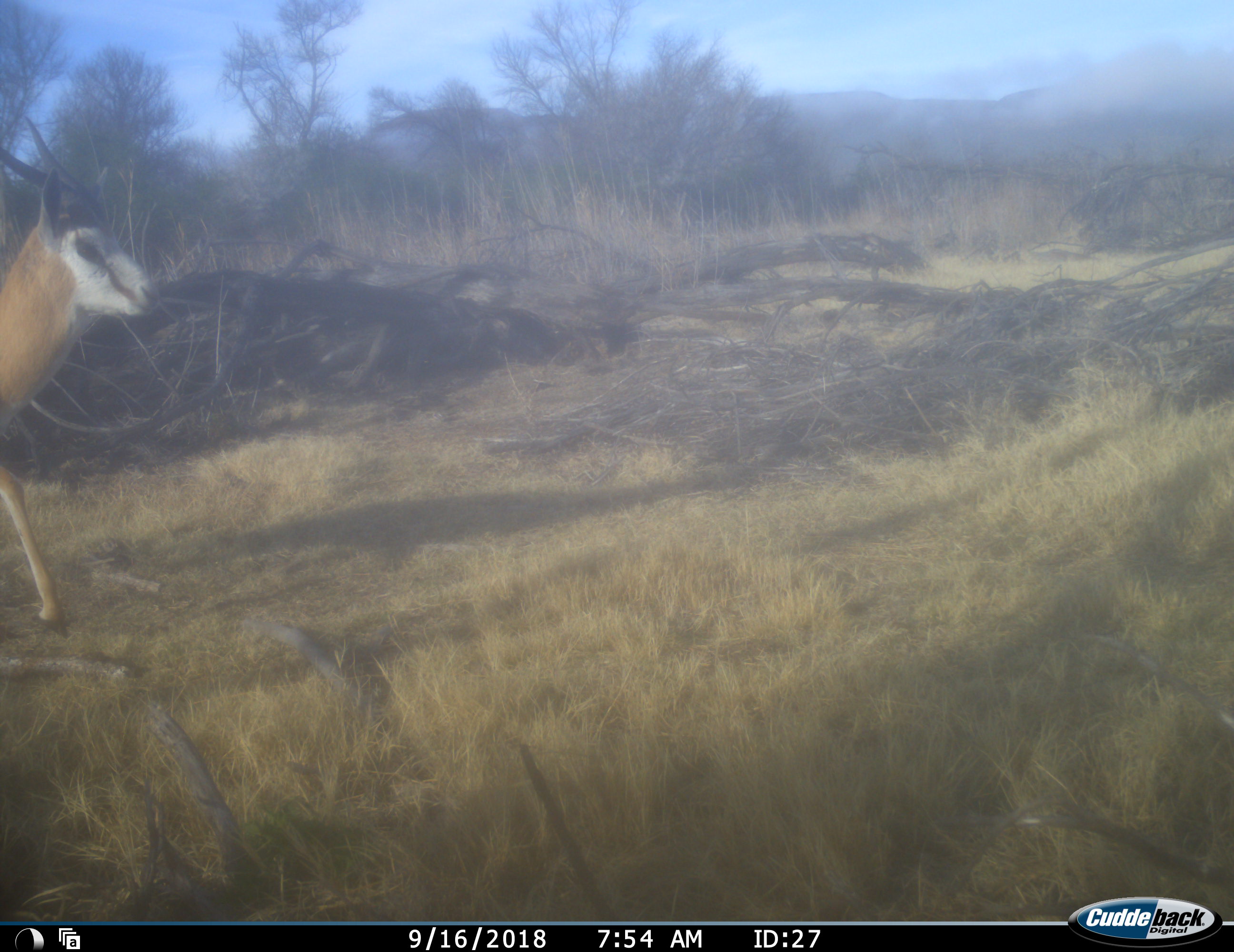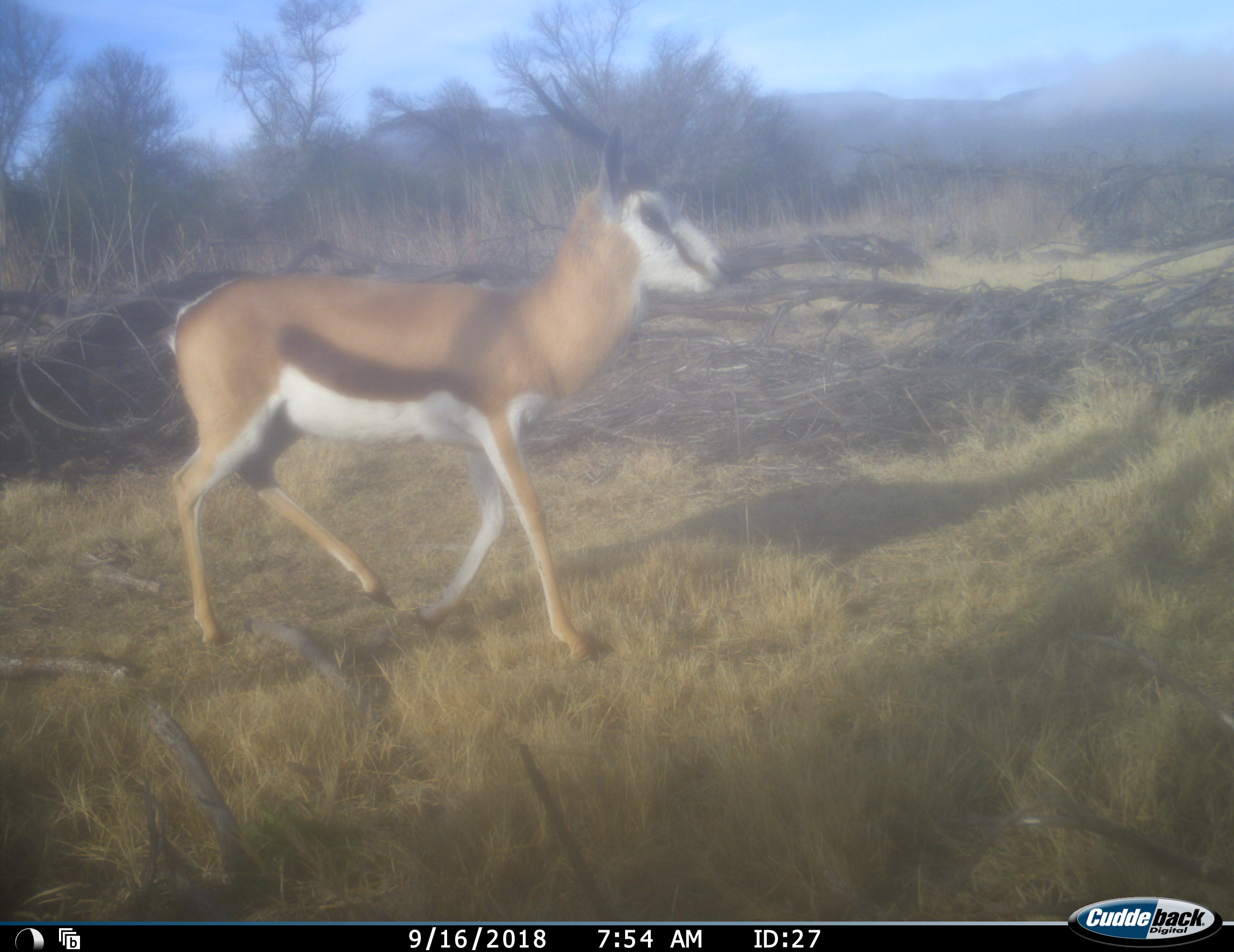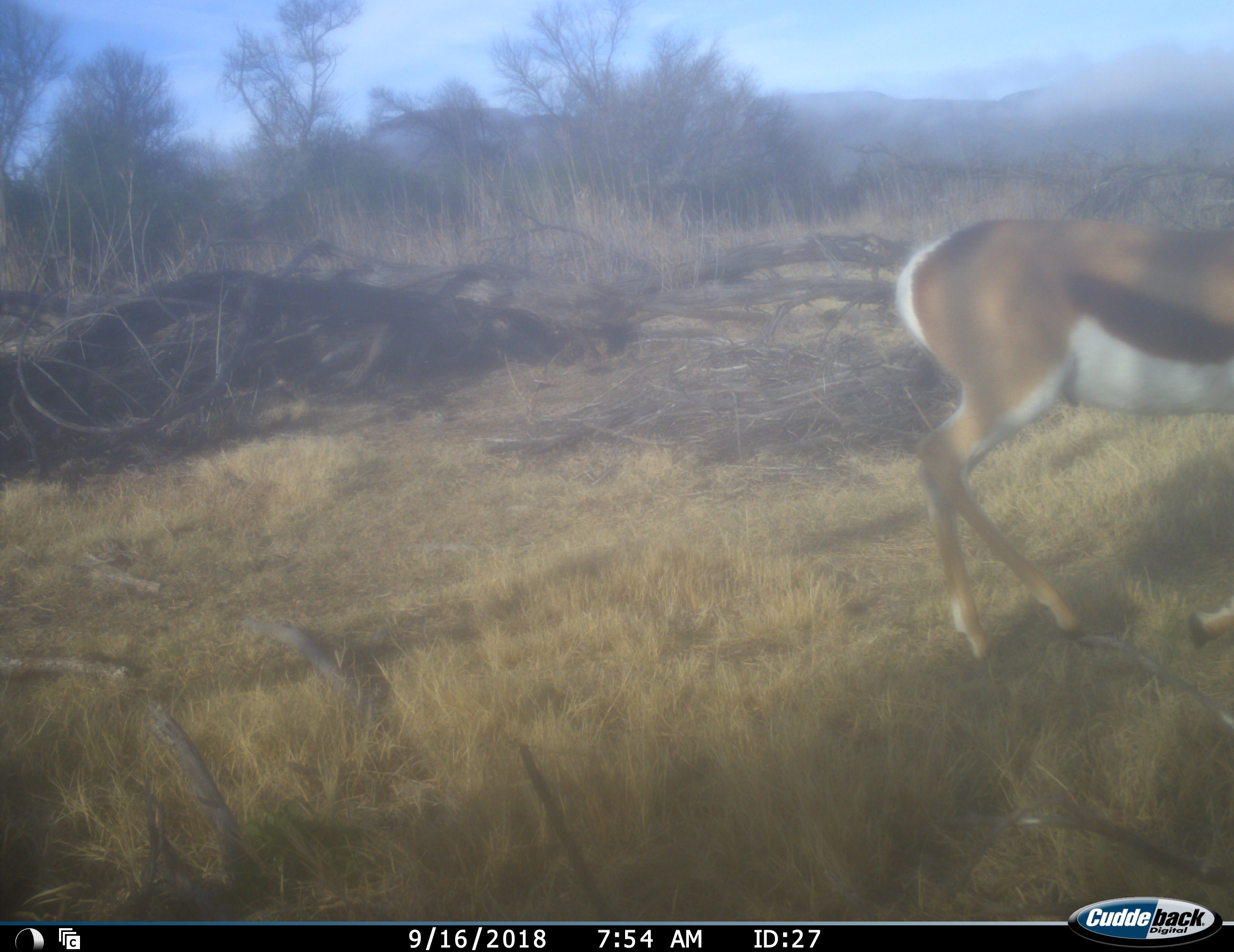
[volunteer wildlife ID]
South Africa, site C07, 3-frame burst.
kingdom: Animalia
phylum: Chordata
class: Mammalia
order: Artiodactyla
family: Bovidae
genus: Antidorcas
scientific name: Antidorcas marsupialis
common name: springbok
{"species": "springbok (Antidorcas marsupialis)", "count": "1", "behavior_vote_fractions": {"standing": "10%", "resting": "0%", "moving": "90%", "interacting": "0%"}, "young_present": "0%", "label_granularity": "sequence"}